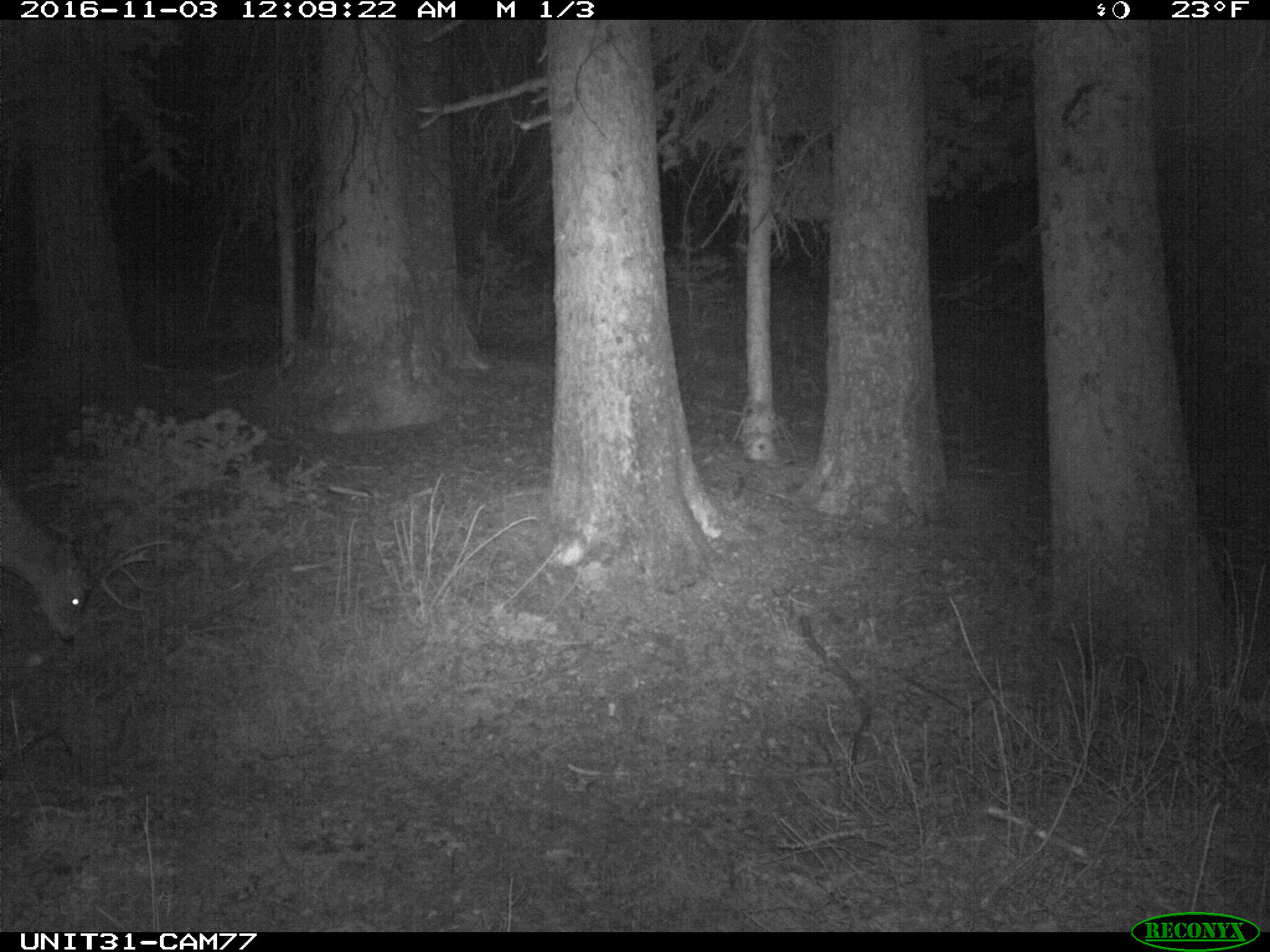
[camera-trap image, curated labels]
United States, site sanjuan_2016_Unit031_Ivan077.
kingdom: Animalia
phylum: Chordata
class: Mammalia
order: Artiodactyla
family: Cervidae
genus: Odocoileus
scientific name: Odocoileus hemionus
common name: mule deer